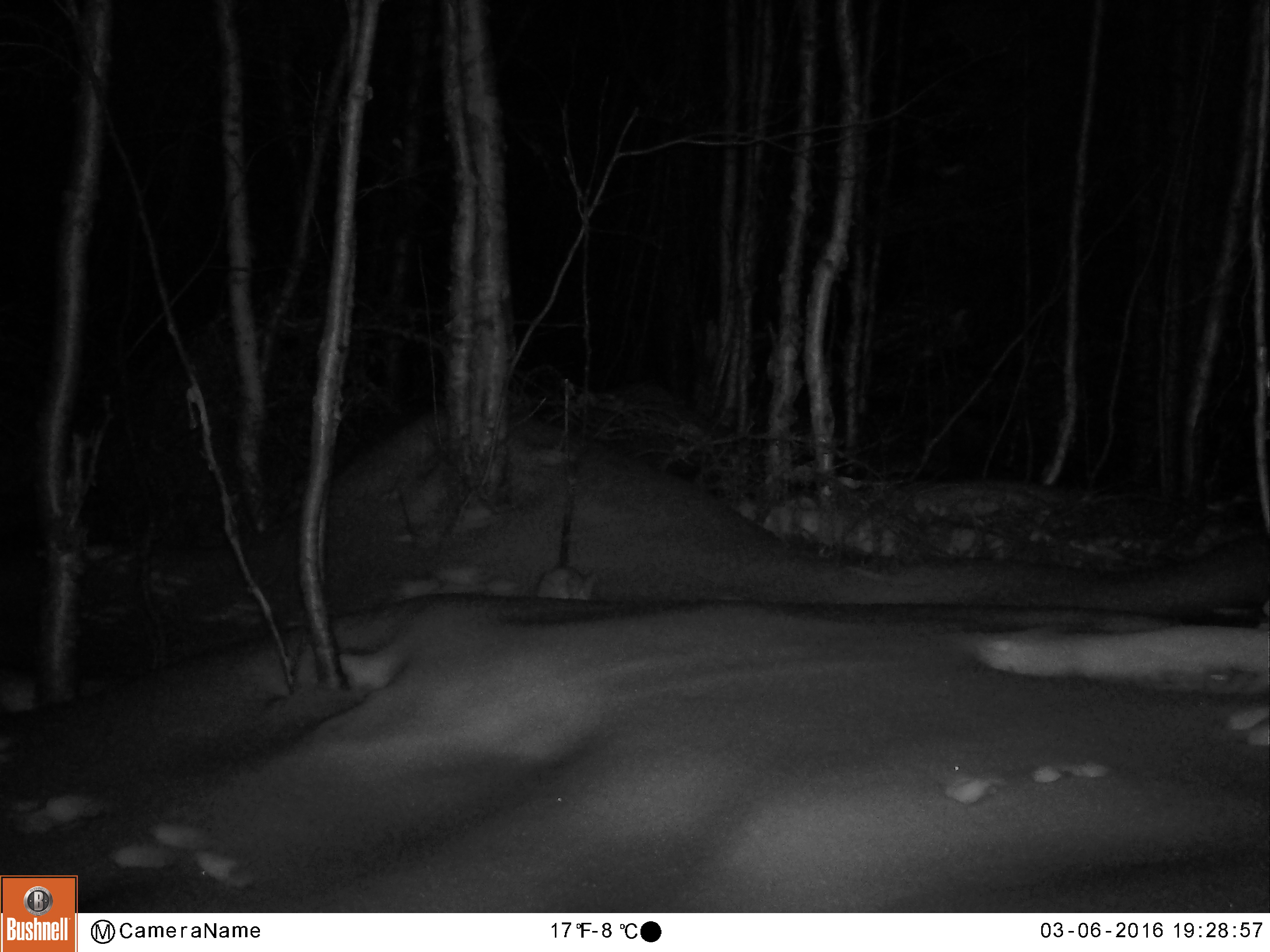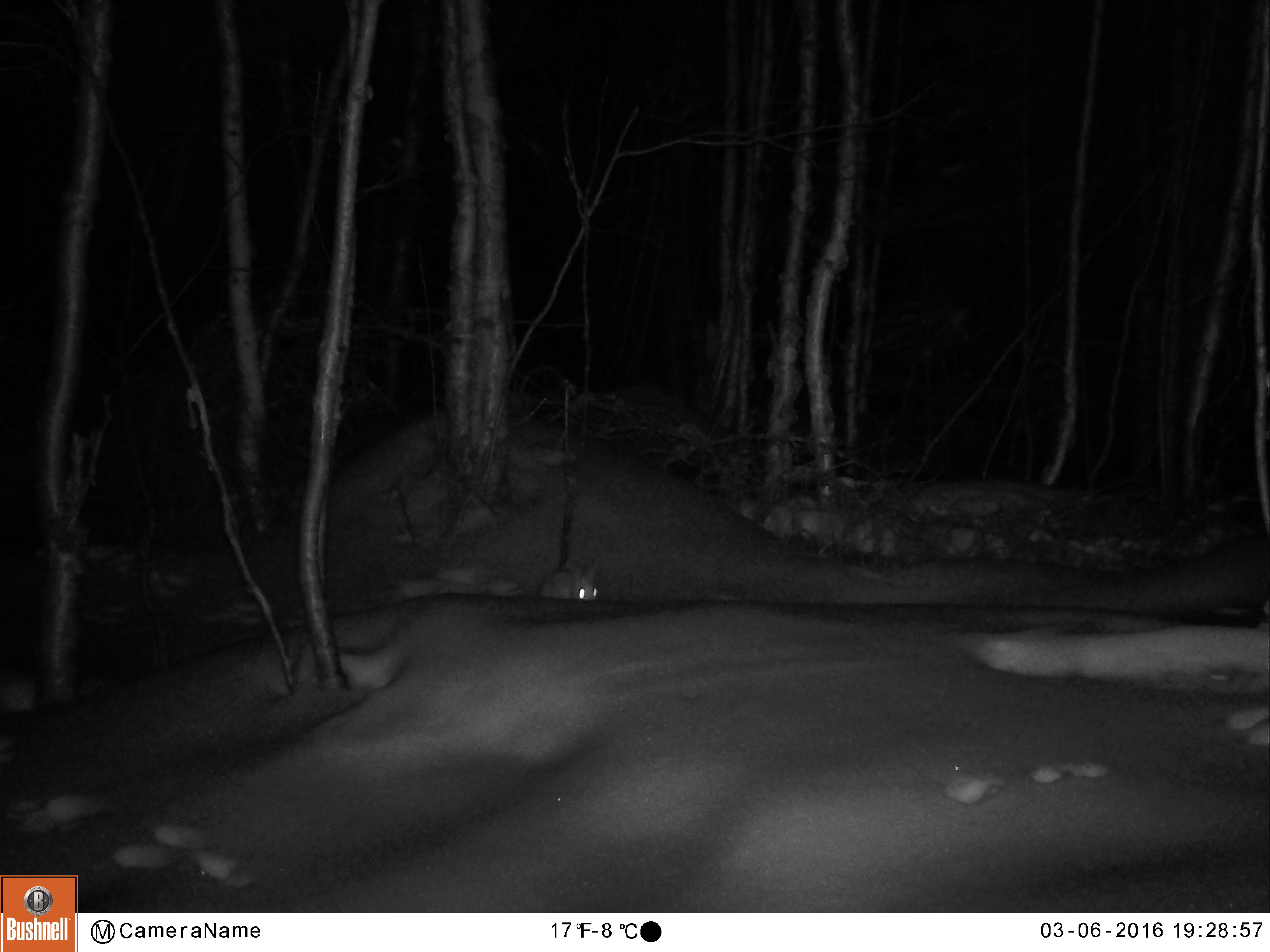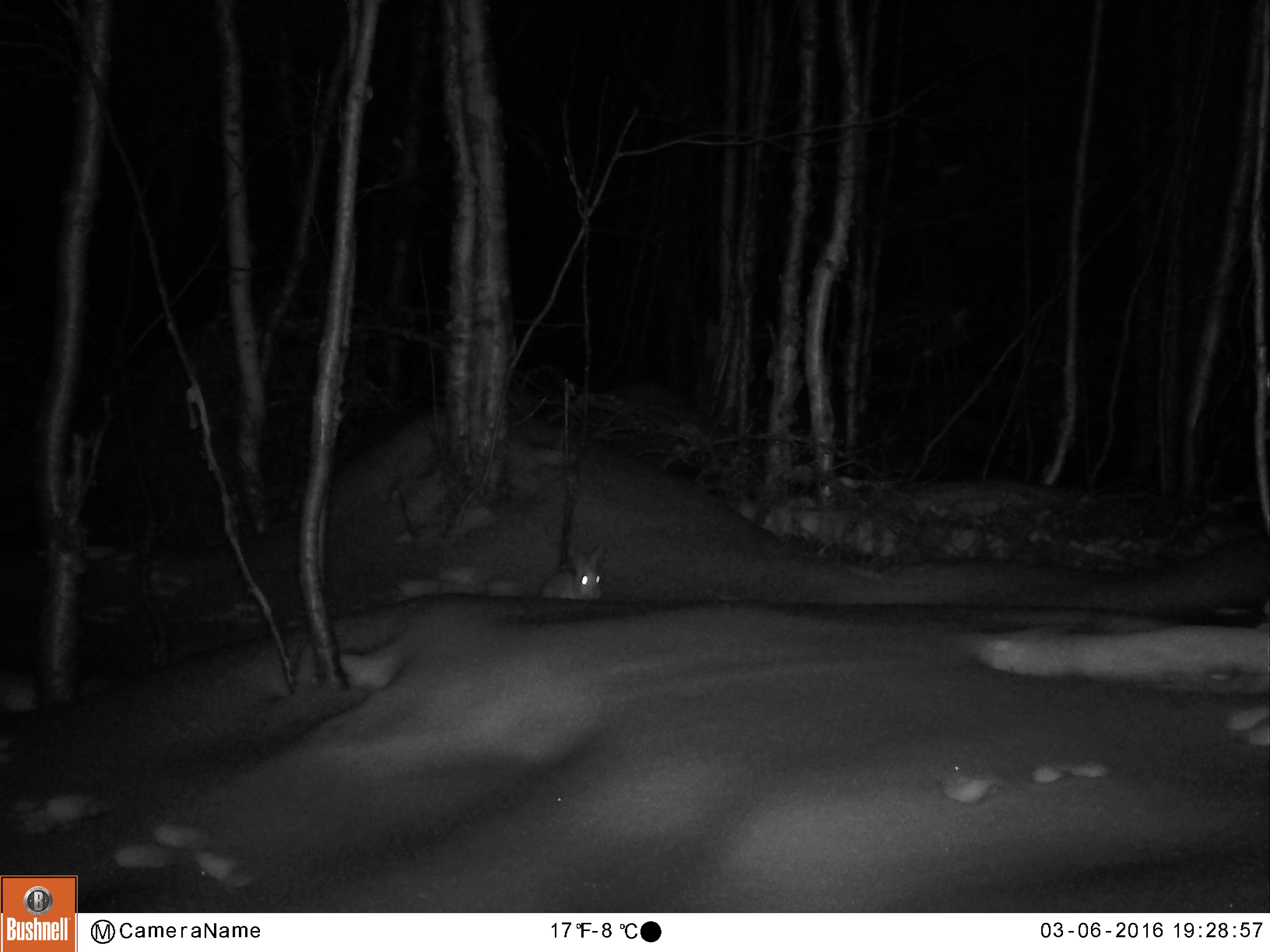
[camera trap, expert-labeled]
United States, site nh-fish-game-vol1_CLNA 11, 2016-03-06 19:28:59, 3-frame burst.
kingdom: Animalia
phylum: Chordata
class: Mammalia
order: Lagomorpha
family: Leporidae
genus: Lepus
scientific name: Lepus americanus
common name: snowshoe hare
Snowshoe hare (Lepus americanus).